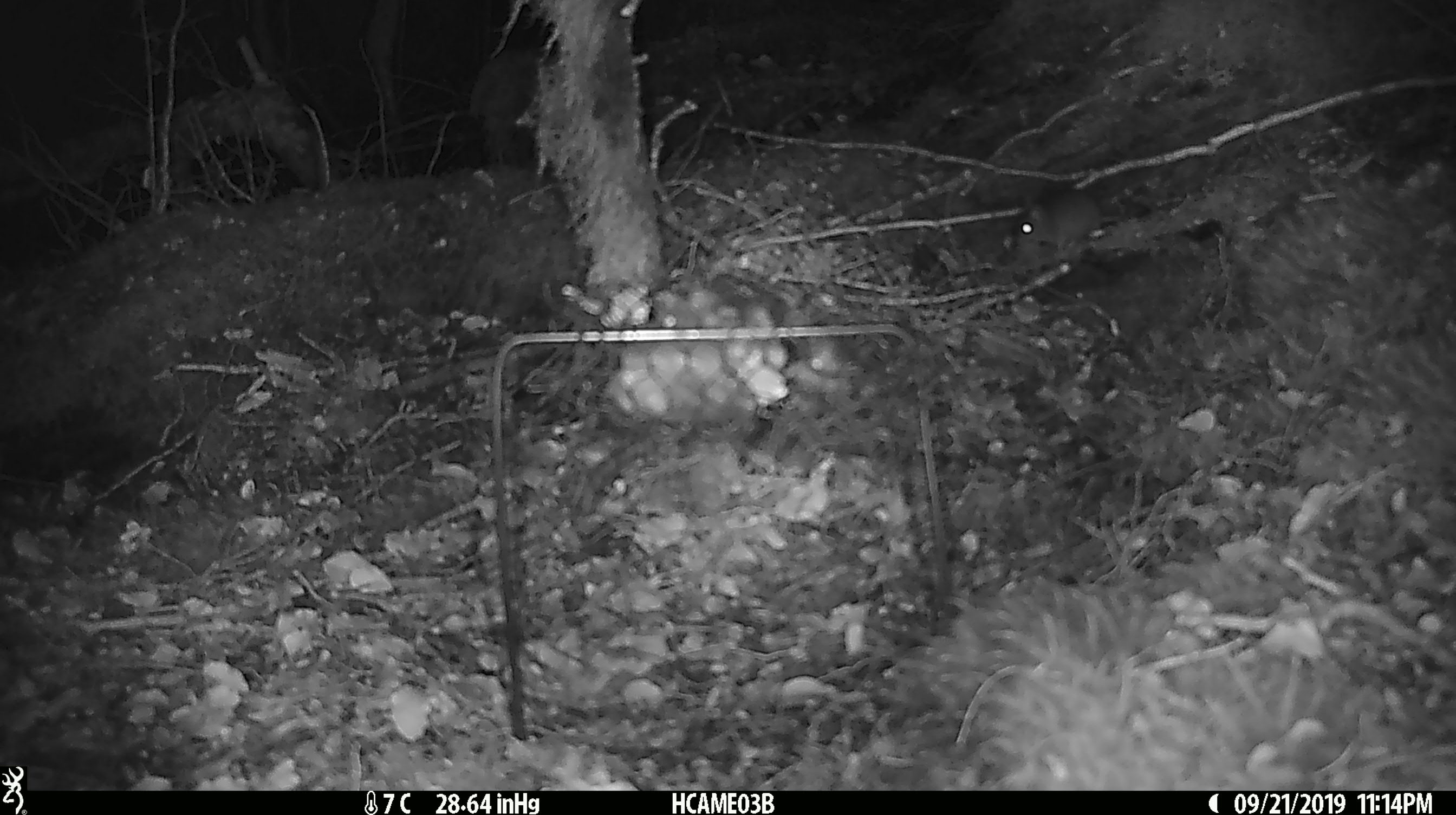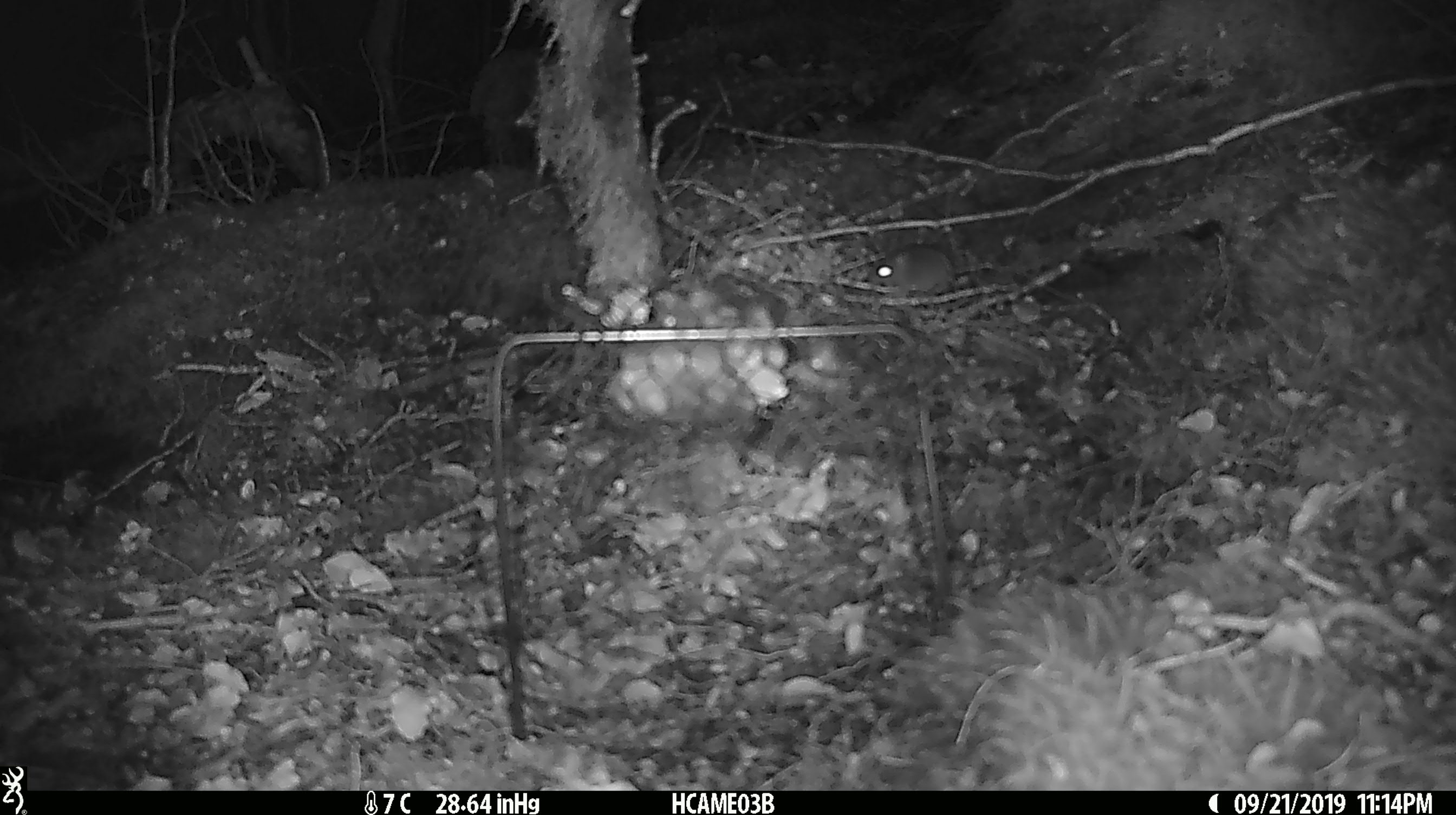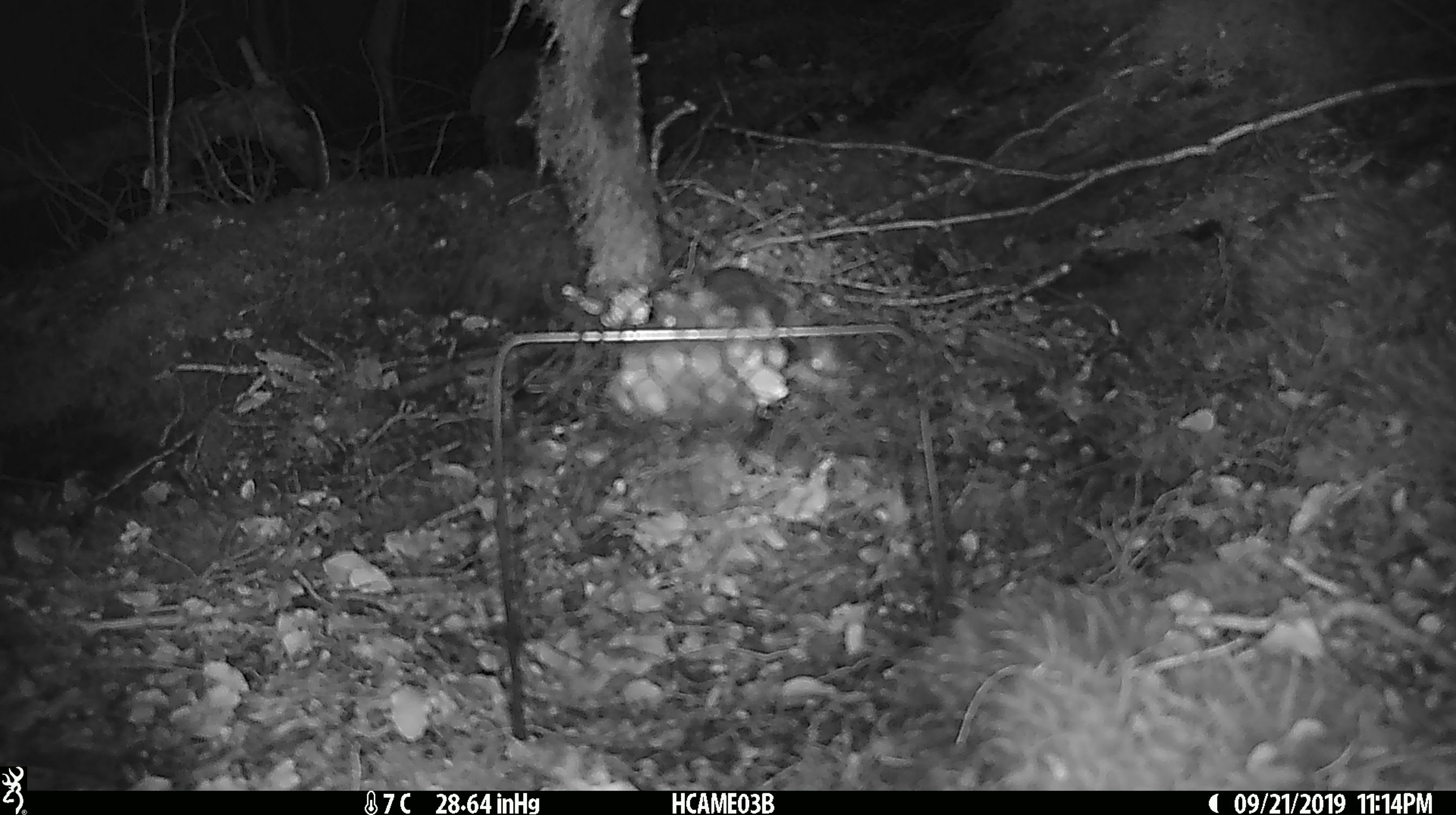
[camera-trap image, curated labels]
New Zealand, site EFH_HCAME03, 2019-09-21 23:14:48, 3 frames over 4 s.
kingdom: Animalia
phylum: Chordata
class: Mammalia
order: Rodentia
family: Muridae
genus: Mus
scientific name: Mus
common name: mouse